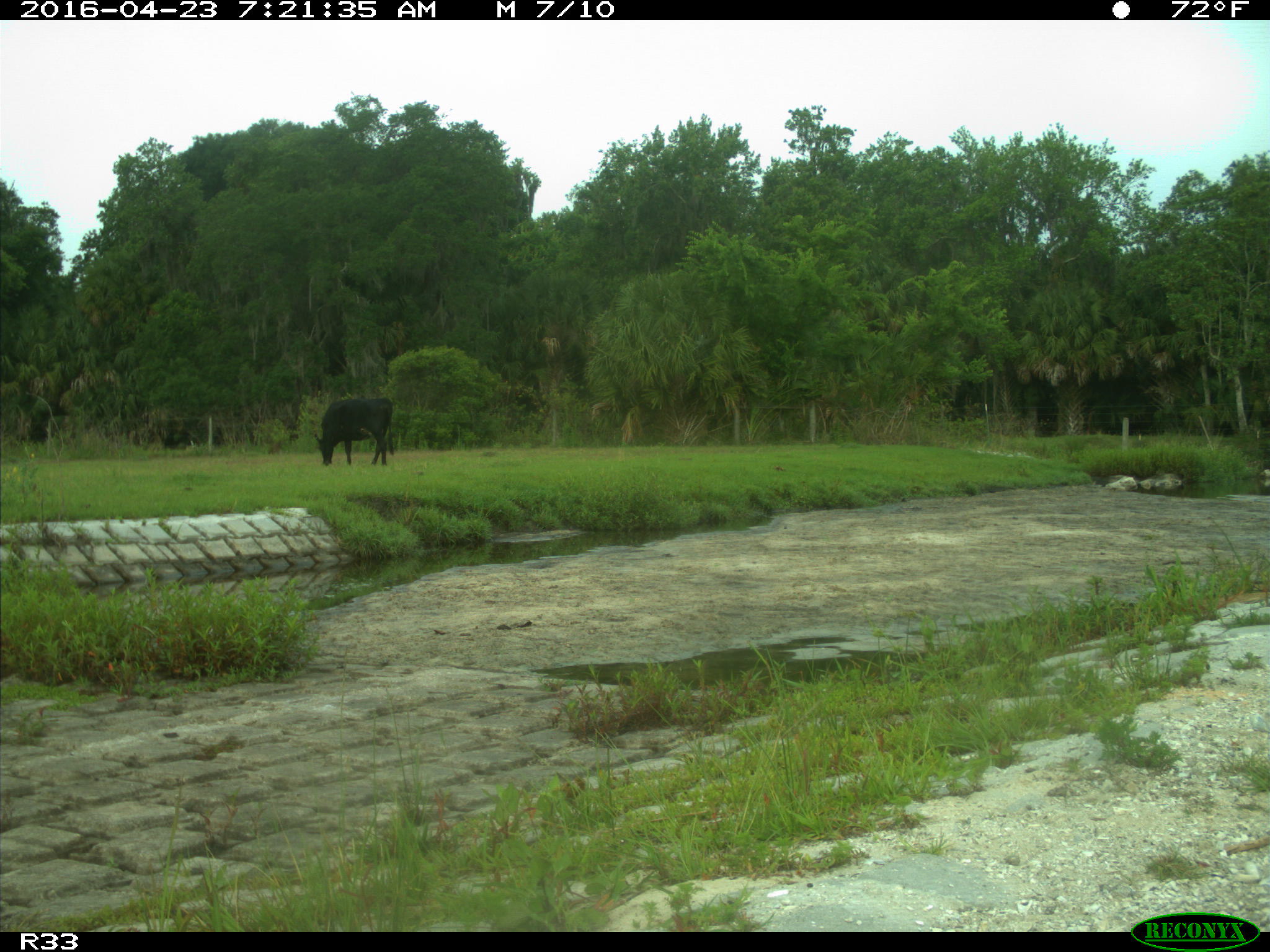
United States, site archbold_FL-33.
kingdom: Animalia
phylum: Chordata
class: Mammalia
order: Artiodactyla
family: Bovidae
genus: Bos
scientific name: Bos taurus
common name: domestic cow